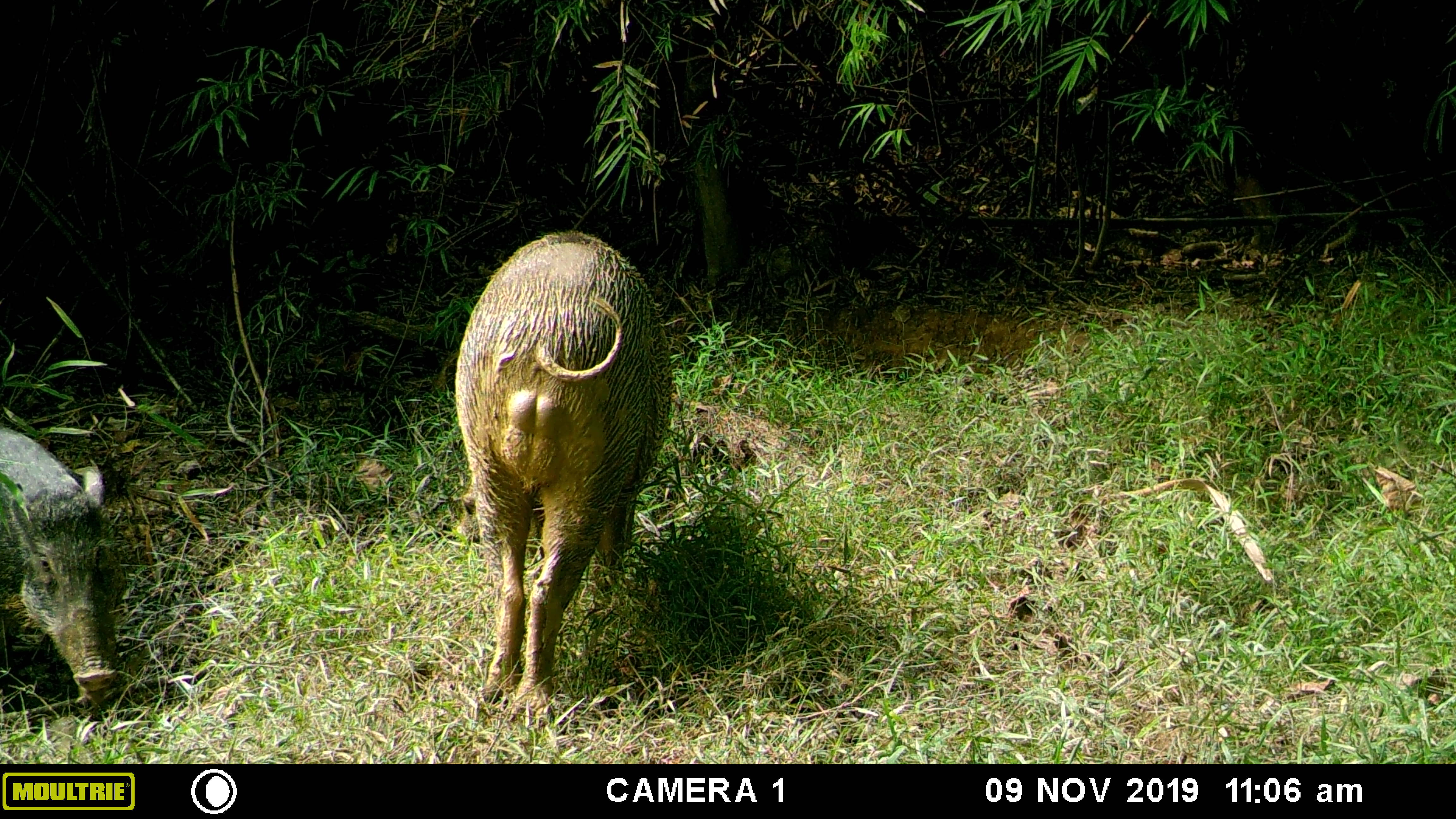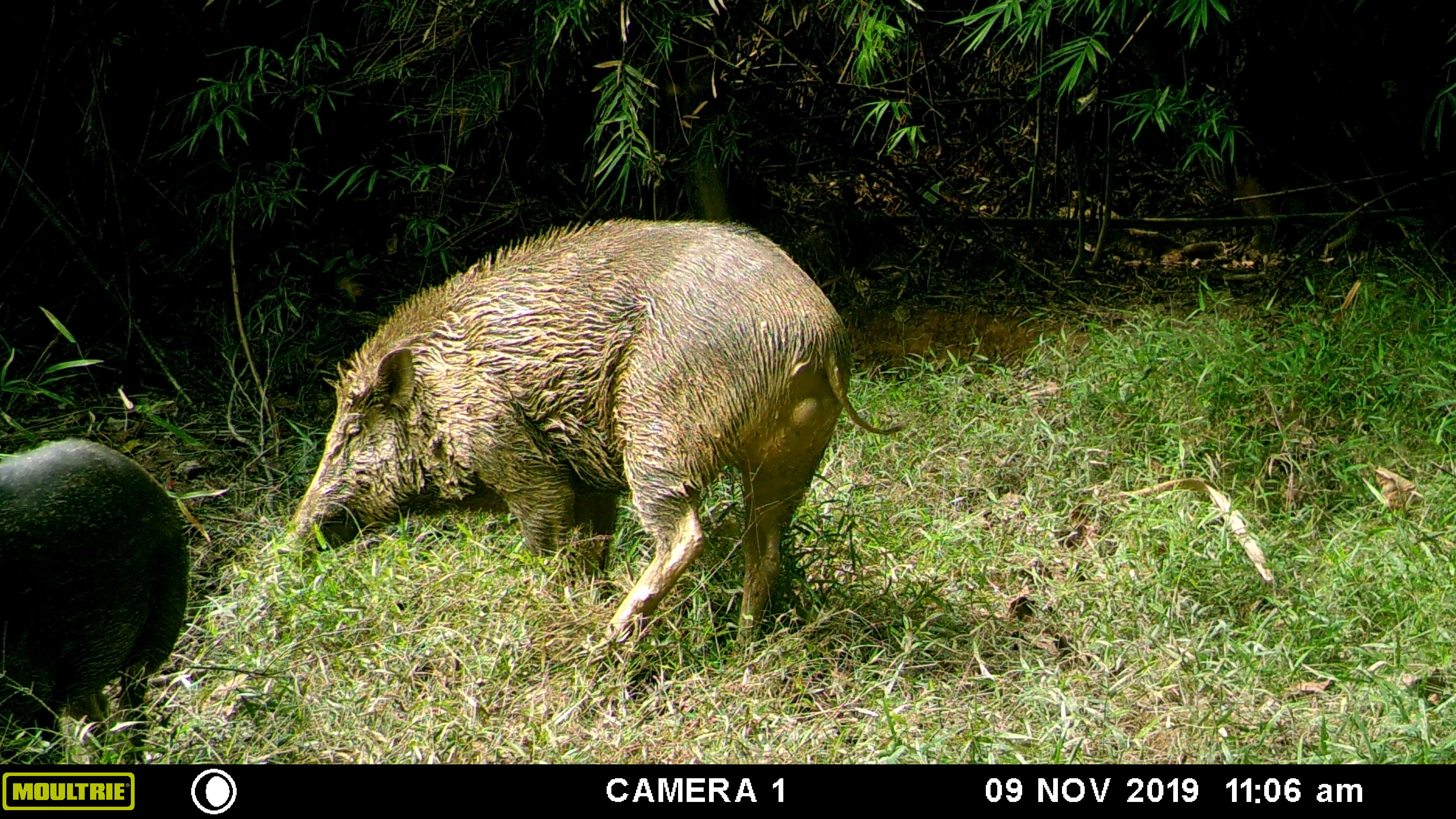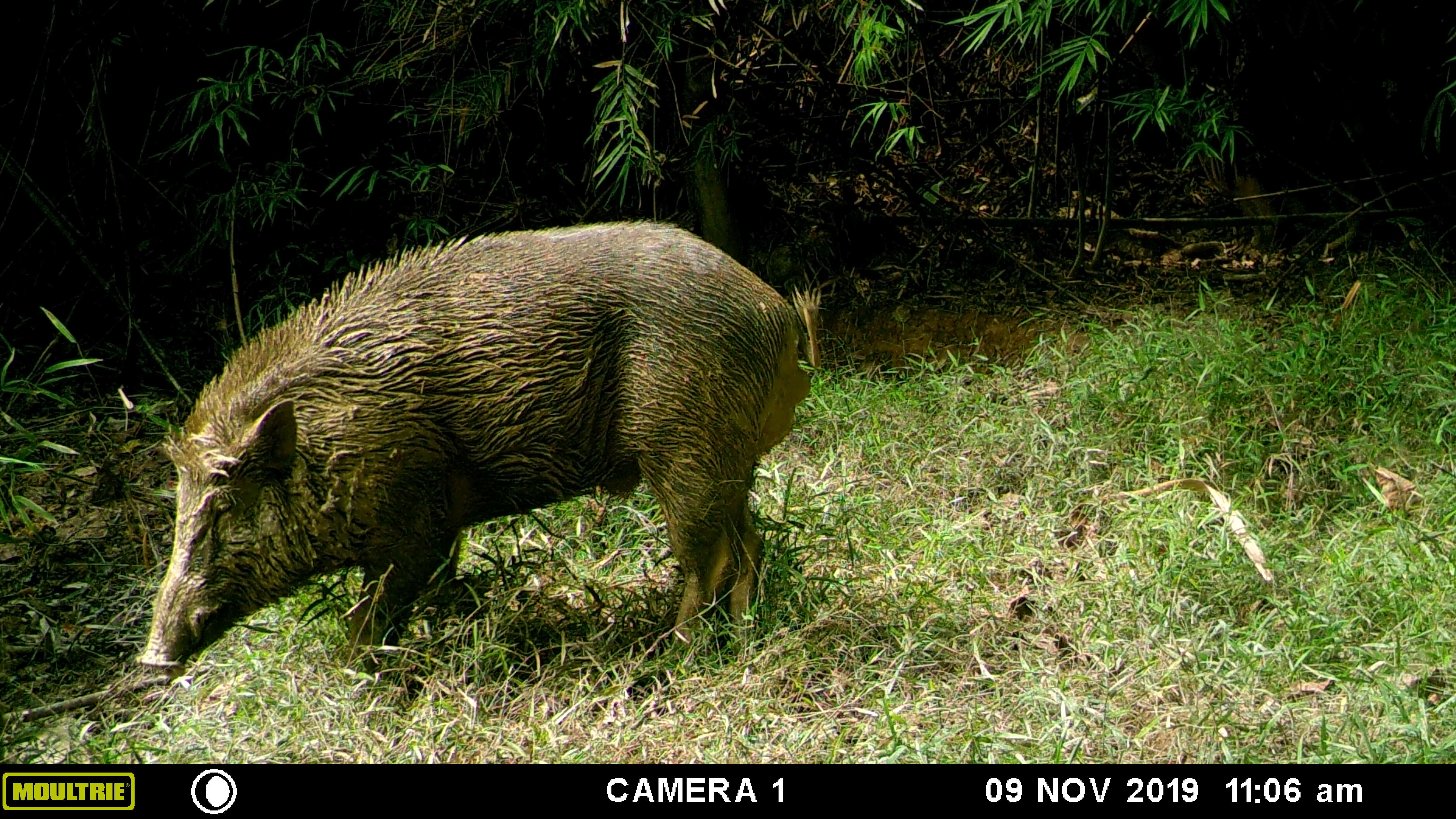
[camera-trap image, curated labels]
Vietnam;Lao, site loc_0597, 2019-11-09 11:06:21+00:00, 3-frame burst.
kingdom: Animalia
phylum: Chordata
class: Mammalia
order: Artiodactyla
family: Suidae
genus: Sus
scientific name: Sus scrofa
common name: eurasian wild pig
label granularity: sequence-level